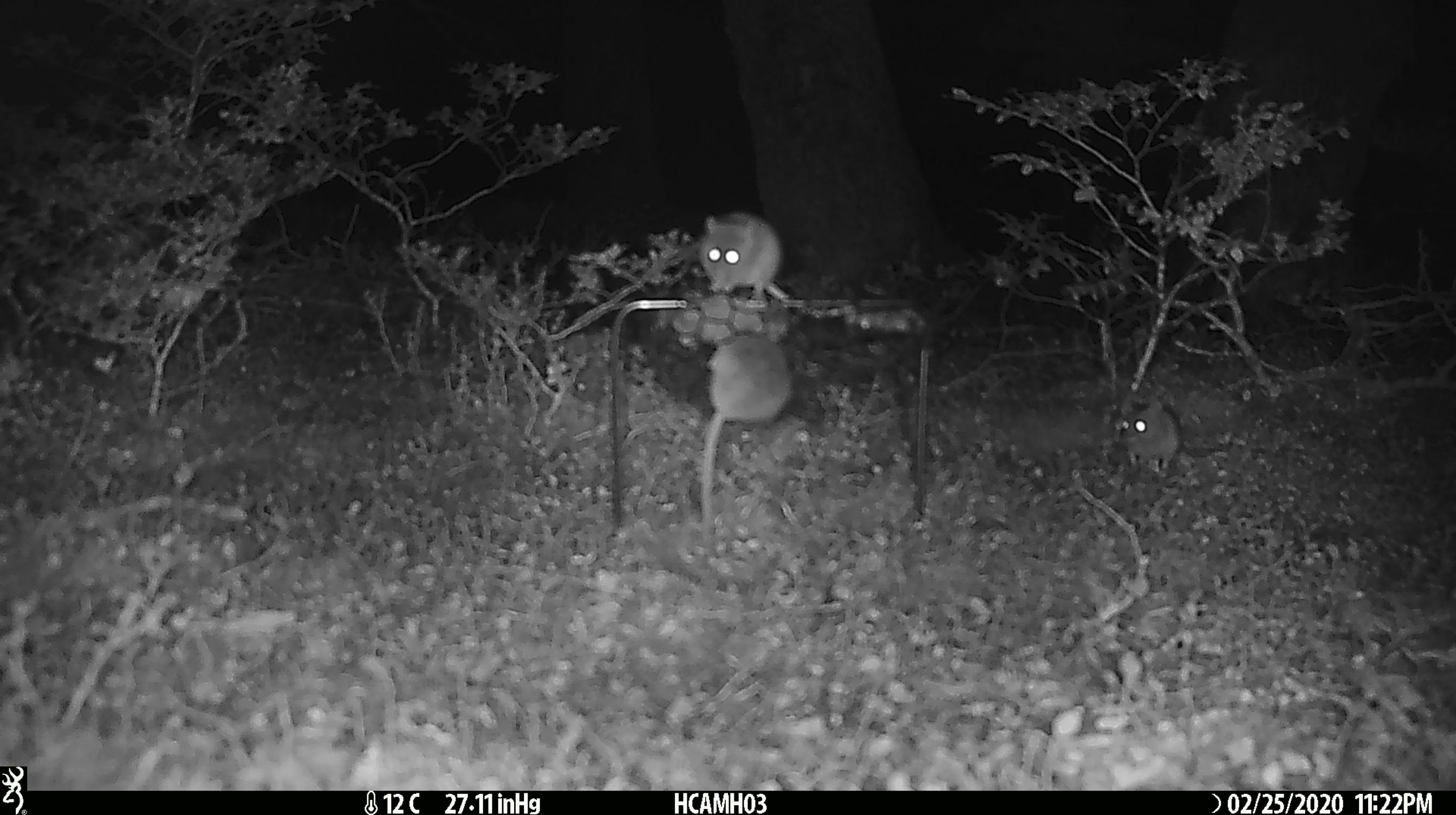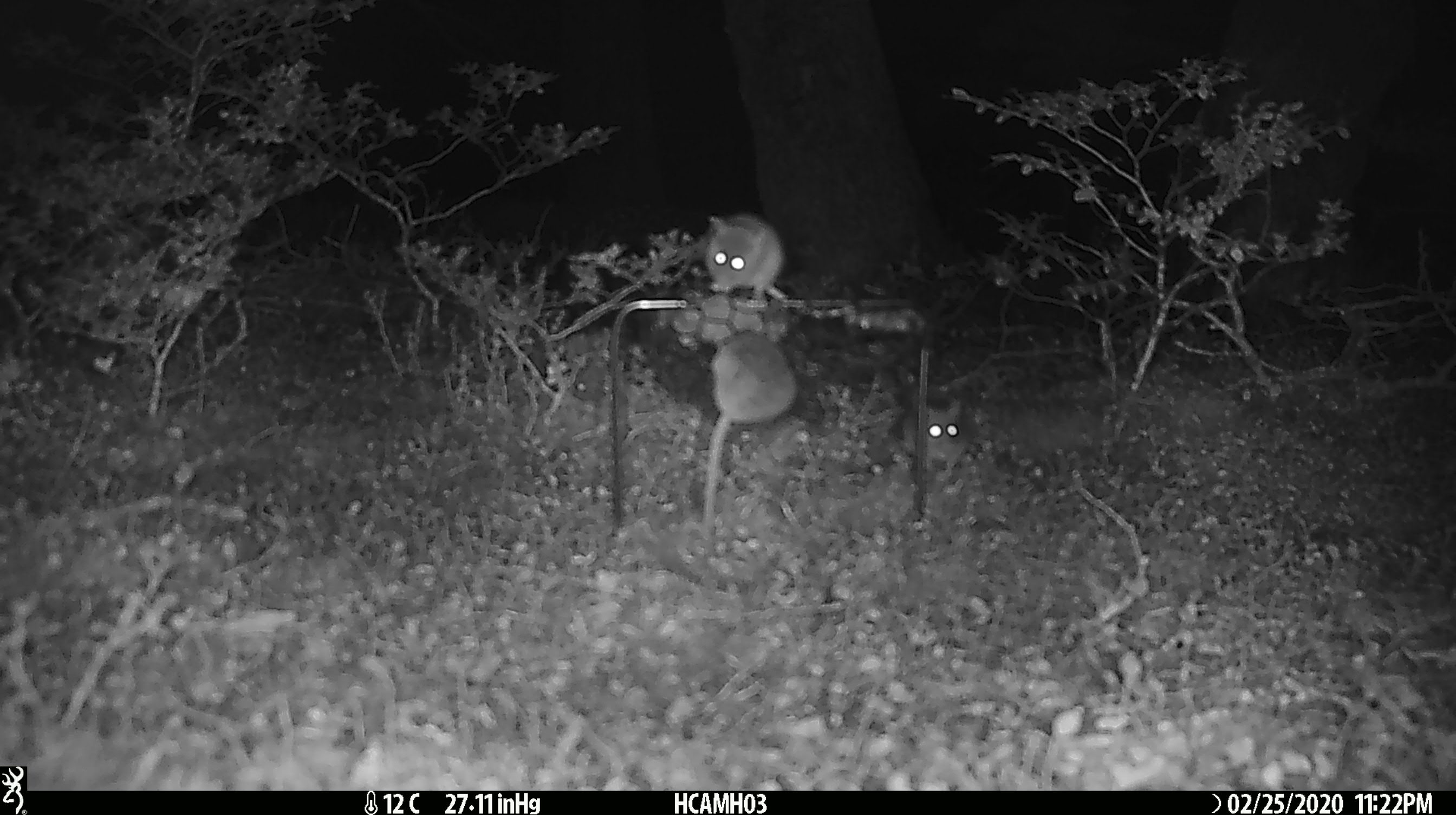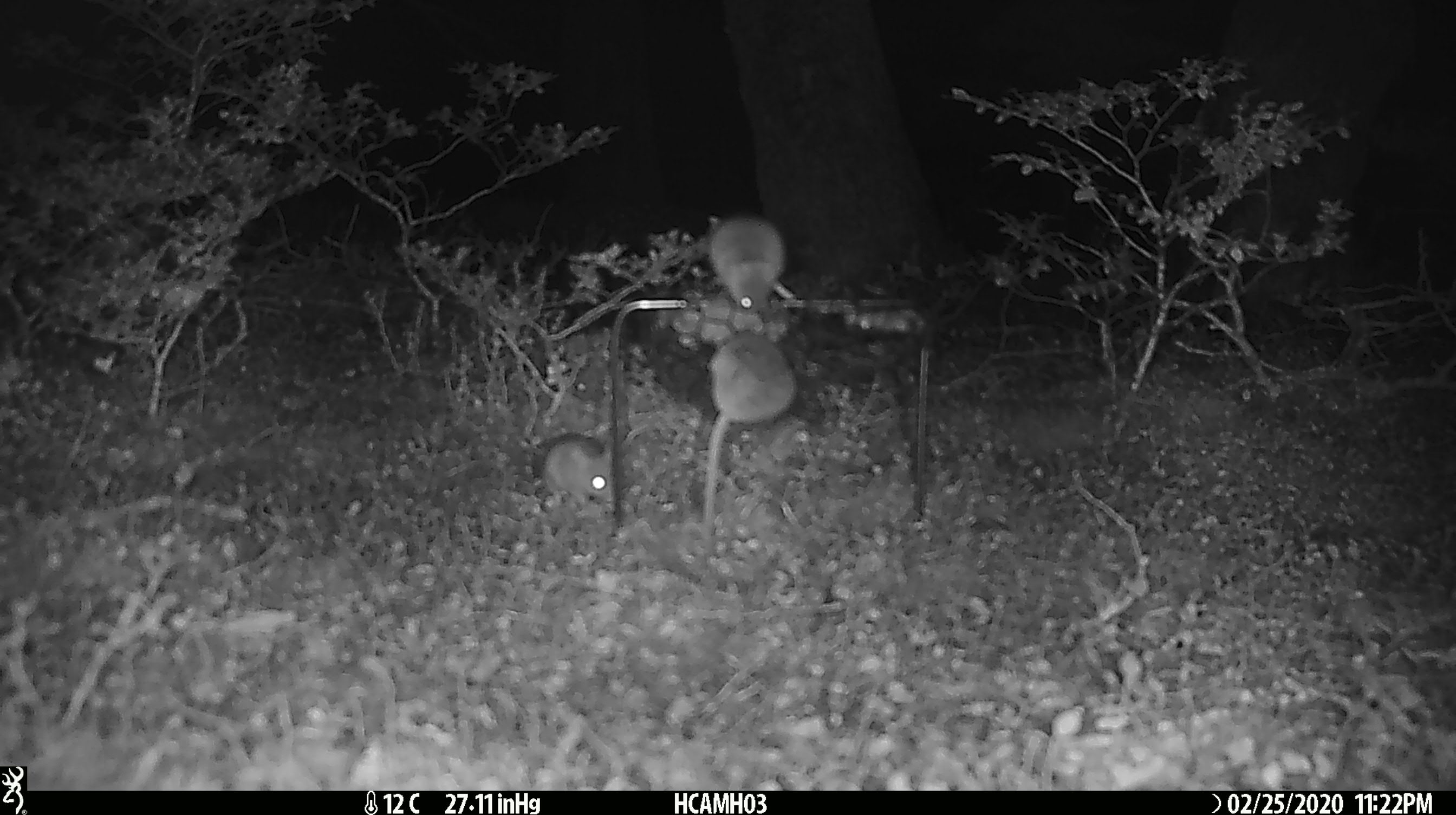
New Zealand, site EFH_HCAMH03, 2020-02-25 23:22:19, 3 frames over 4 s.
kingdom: Animalia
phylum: Chordata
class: Mammalia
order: Rodentia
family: Muridae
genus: Mus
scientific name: Mus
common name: mouse